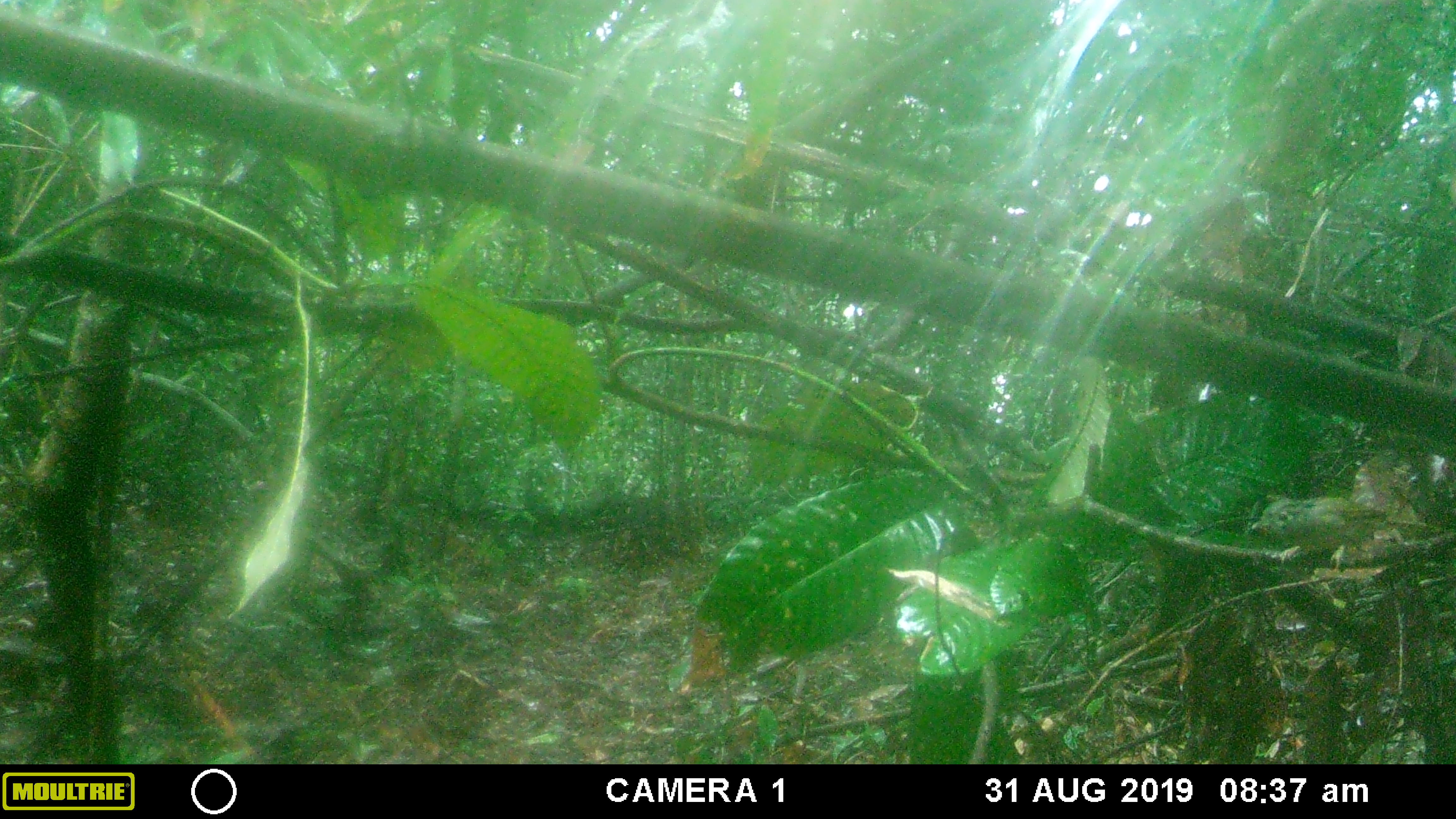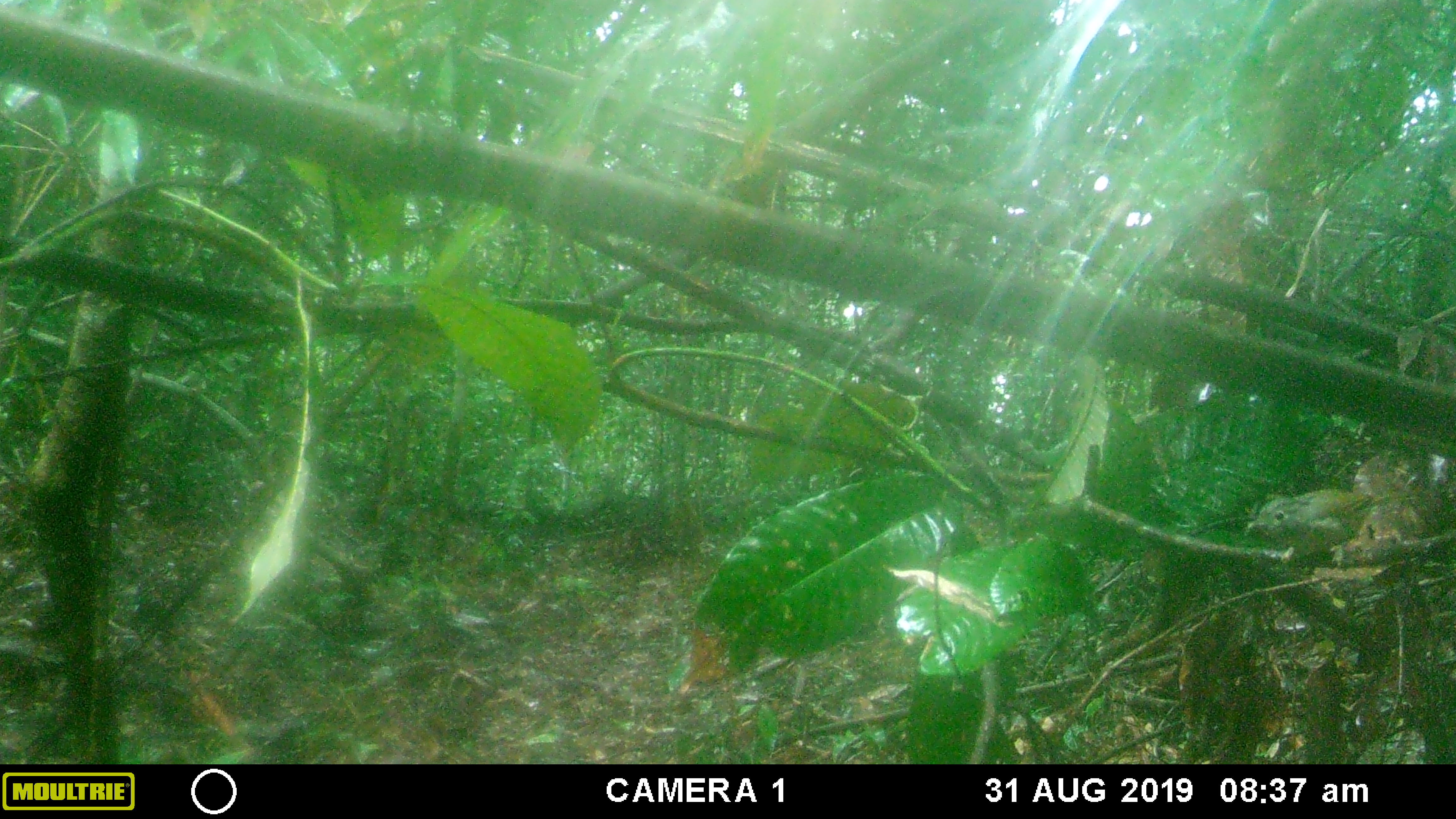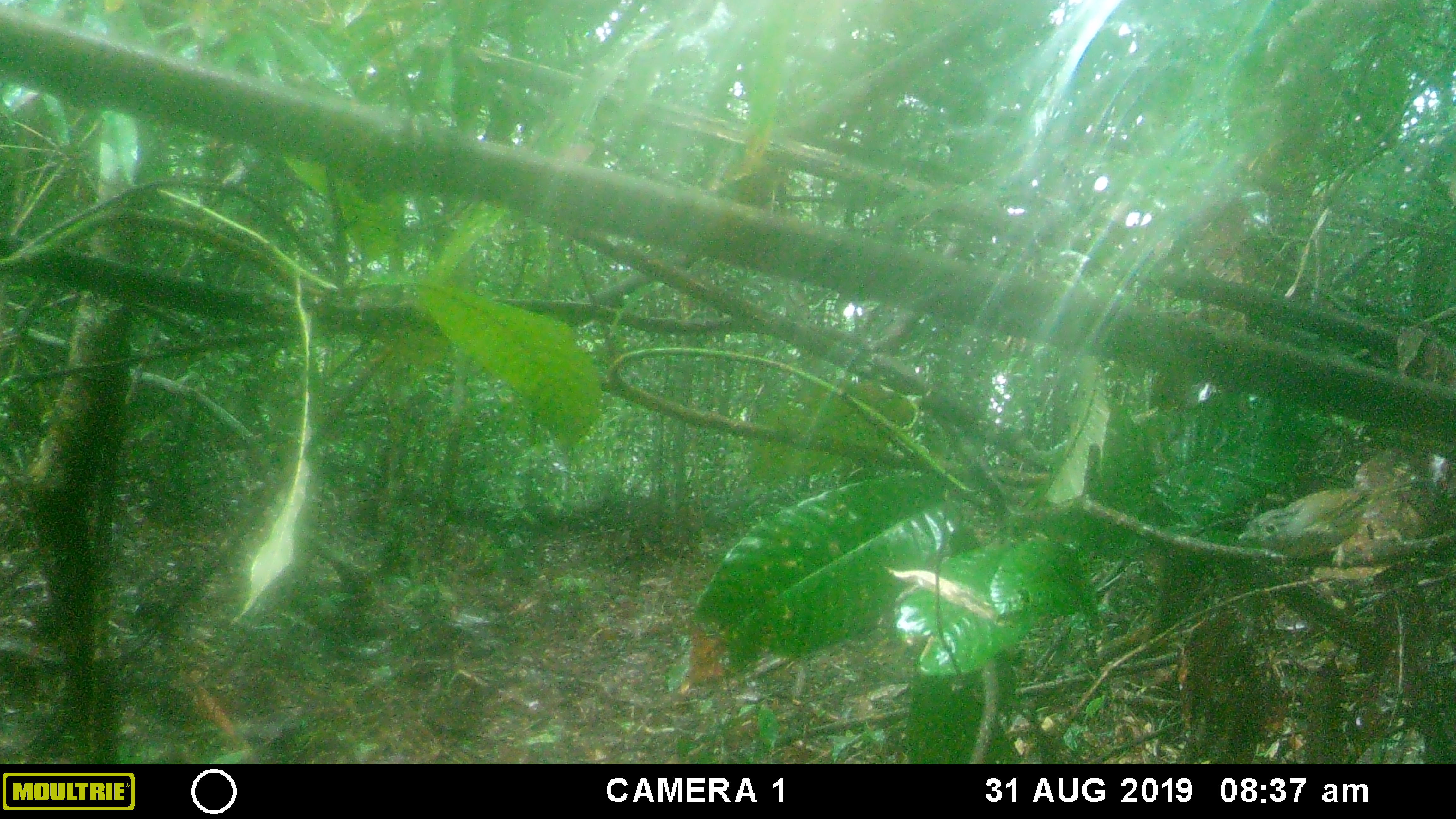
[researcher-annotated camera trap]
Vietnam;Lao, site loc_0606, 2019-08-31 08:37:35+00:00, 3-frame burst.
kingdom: Animalia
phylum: Chordata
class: Aves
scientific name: Aves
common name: bird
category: unidentified bird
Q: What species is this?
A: Unidentified bird (bird) (Aves).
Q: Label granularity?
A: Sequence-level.